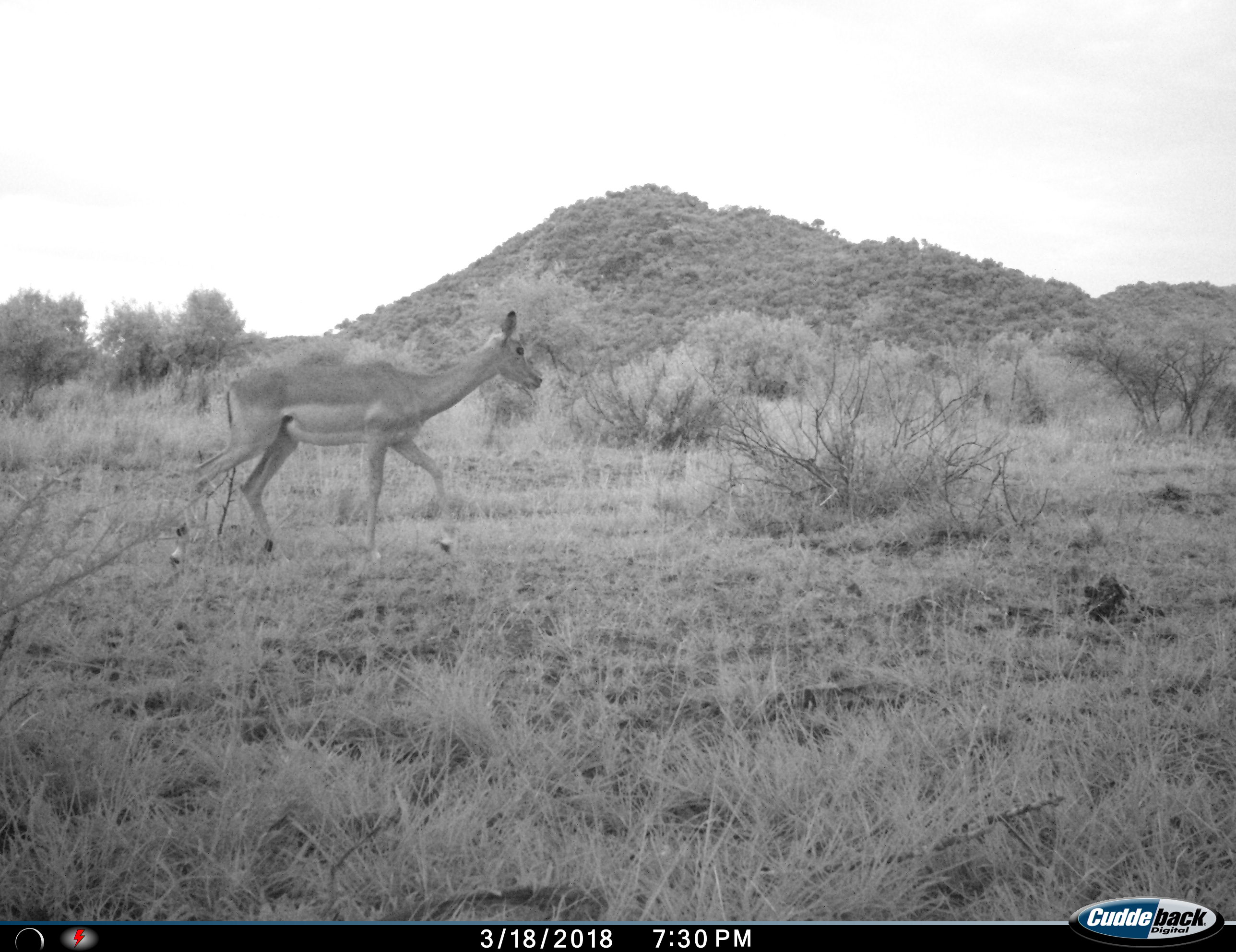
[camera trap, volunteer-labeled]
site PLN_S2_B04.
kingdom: Animalia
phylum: Chordata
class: Mammalia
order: Artiodactyla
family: Bovidae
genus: Aepyceros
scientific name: Aepyceros melampus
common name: impala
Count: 1.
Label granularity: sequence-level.